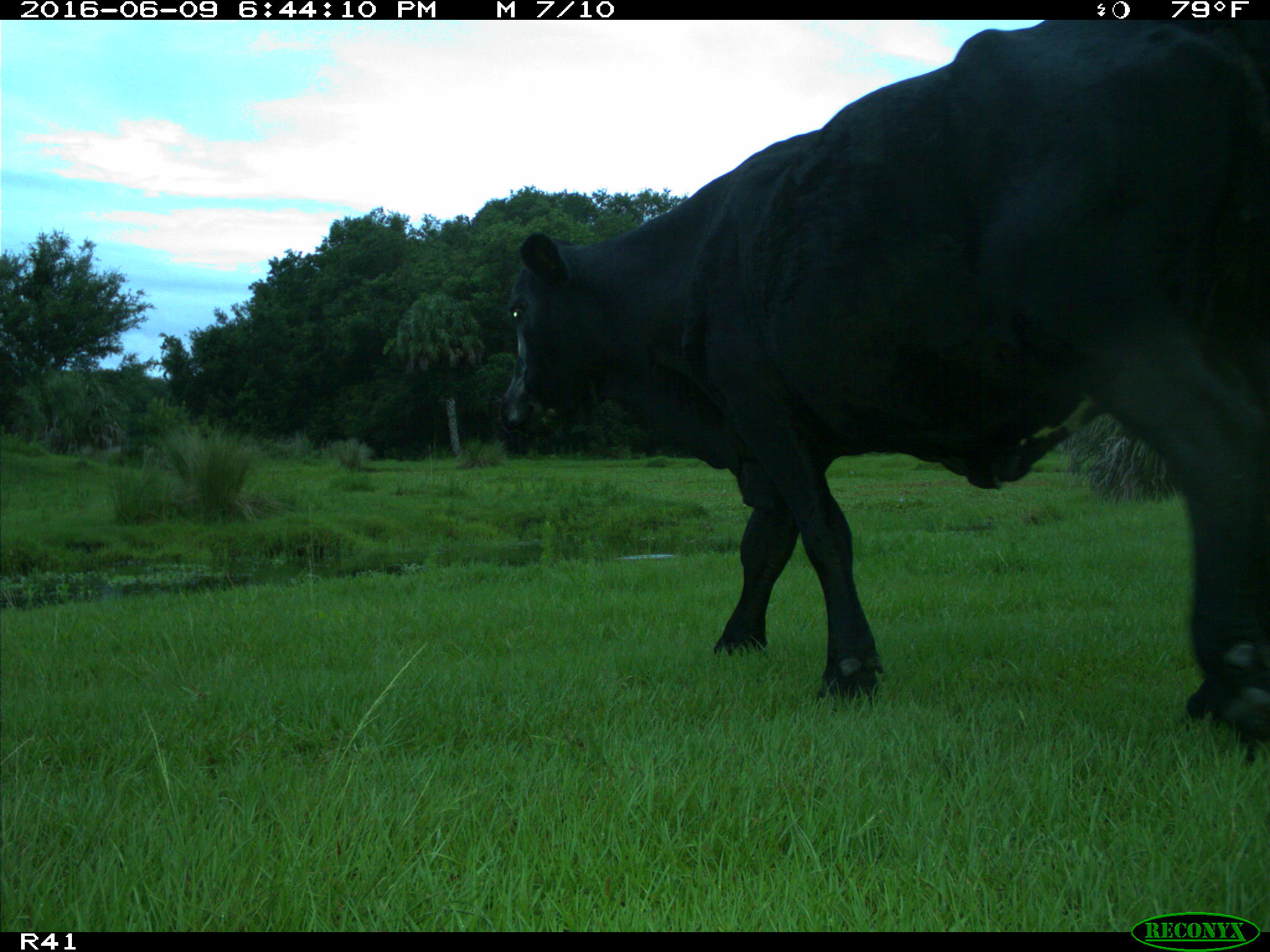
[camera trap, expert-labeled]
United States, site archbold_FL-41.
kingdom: Animalia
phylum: Chordata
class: Mammalia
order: Artiodactyla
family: Bovidae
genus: Bos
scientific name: Bos taurus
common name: domestic cow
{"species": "Bos taurus (domestic cow)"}